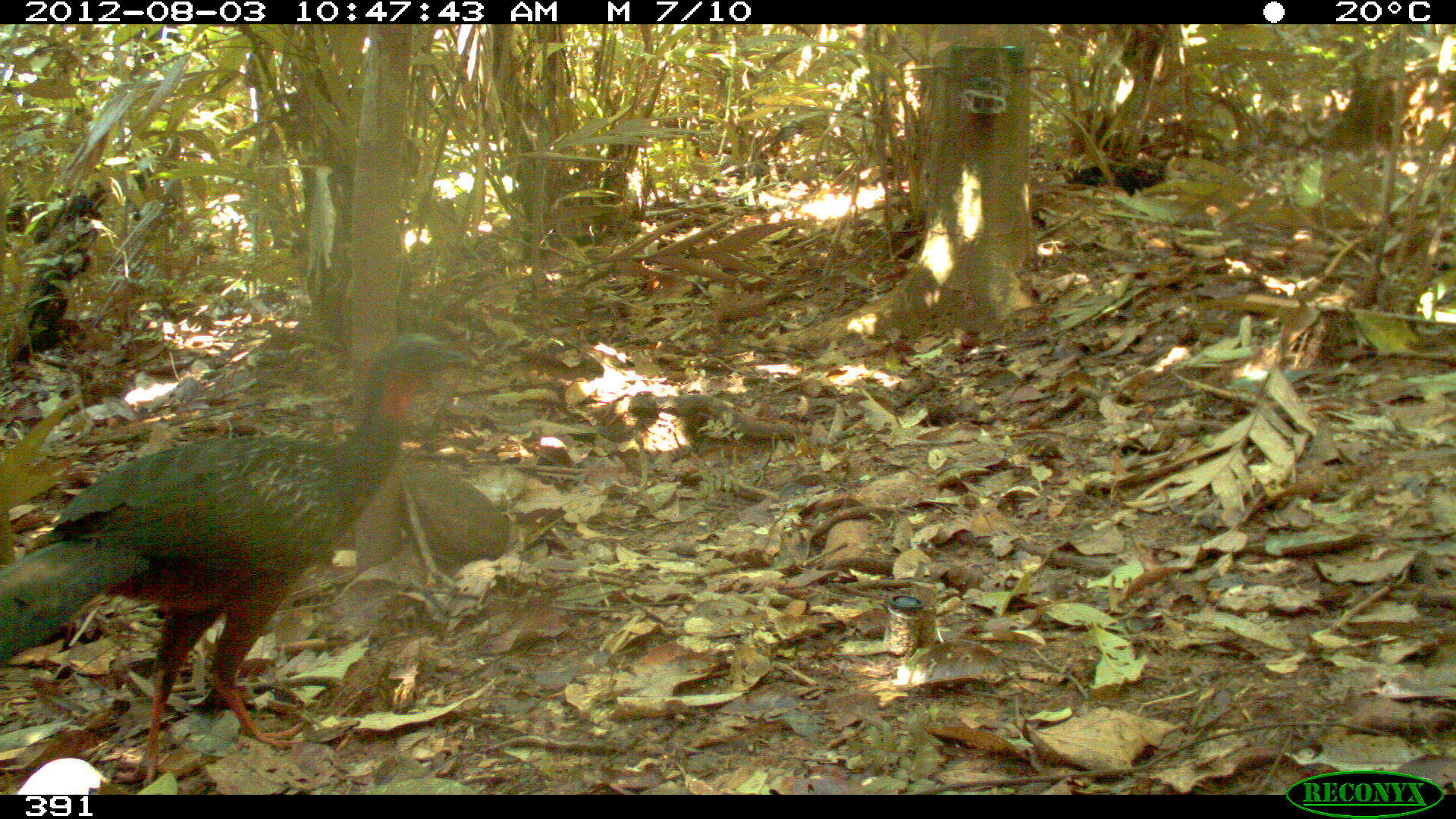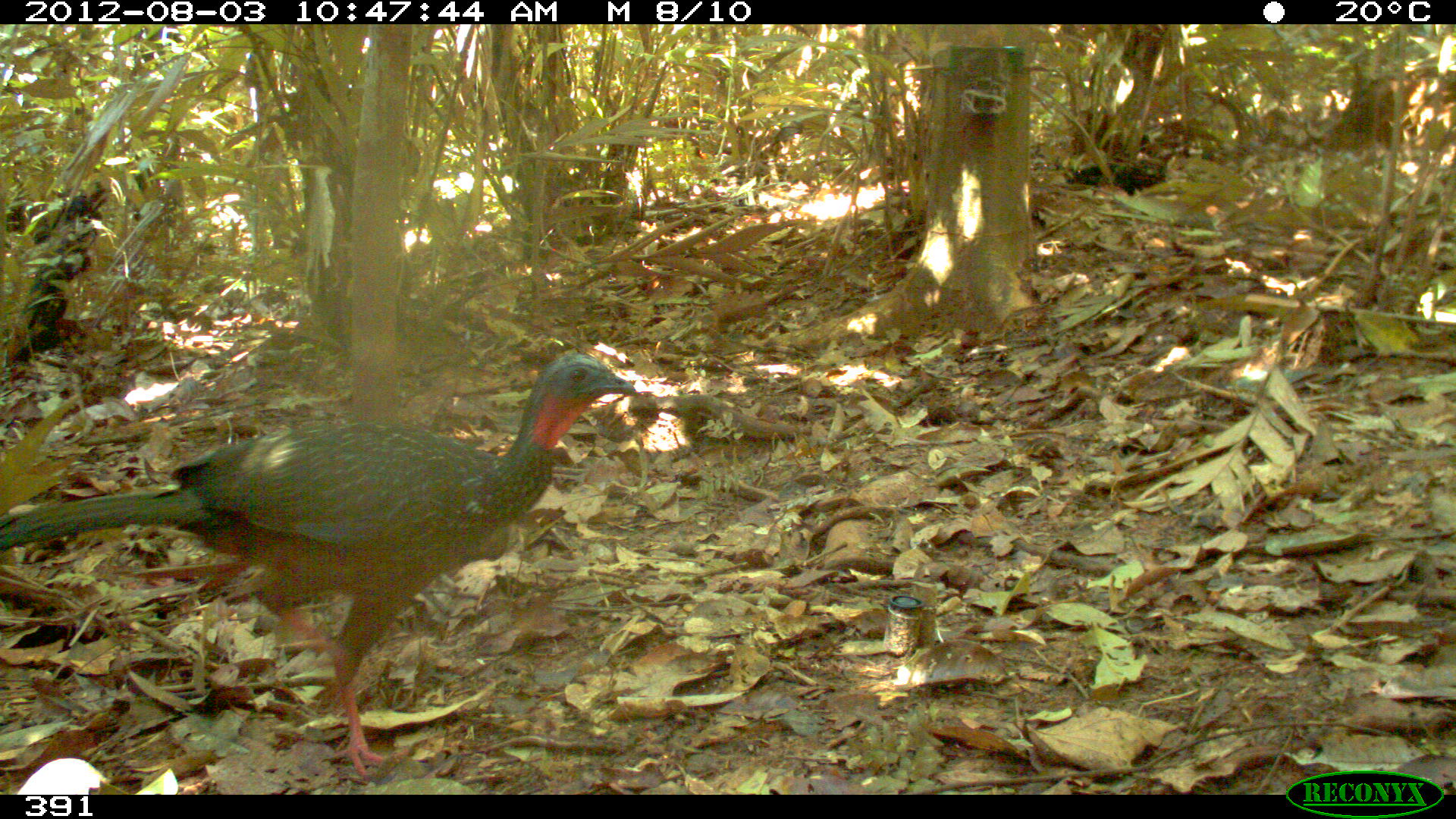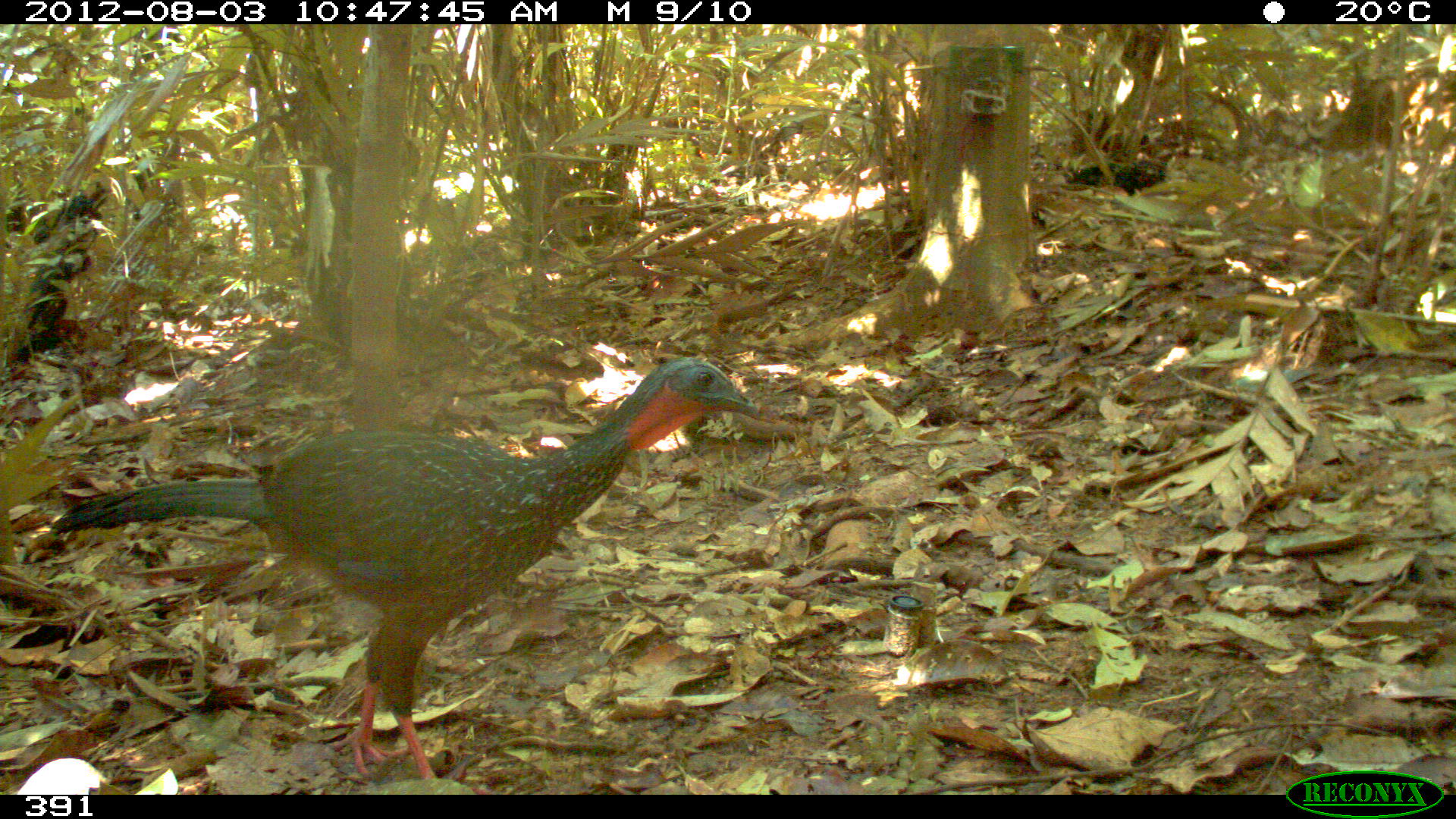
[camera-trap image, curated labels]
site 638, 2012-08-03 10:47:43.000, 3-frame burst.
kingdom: Animalia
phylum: Chordata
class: Aves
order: Galliformes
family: Cracidae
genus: Penelope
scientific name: Penelope jacquacu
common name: spix's guan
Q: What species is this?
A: Penelope jacquacu (spix's guan).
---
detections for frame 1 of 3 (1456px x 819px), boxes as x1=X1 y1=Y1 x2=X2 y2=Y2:
penelope jacquacu: x1=0 y1=331 x2=478 y2=783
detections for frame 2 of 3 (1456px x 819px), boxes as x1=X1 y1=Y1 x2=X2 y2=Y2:
penelope jacquacu: x1=0 y1=352 x2=635 y2=782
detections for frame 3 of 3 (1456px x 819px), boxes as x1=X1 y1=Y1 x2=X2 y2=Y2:
penelope jacquacu: x1=49 y1=356 x2=757 y2=794